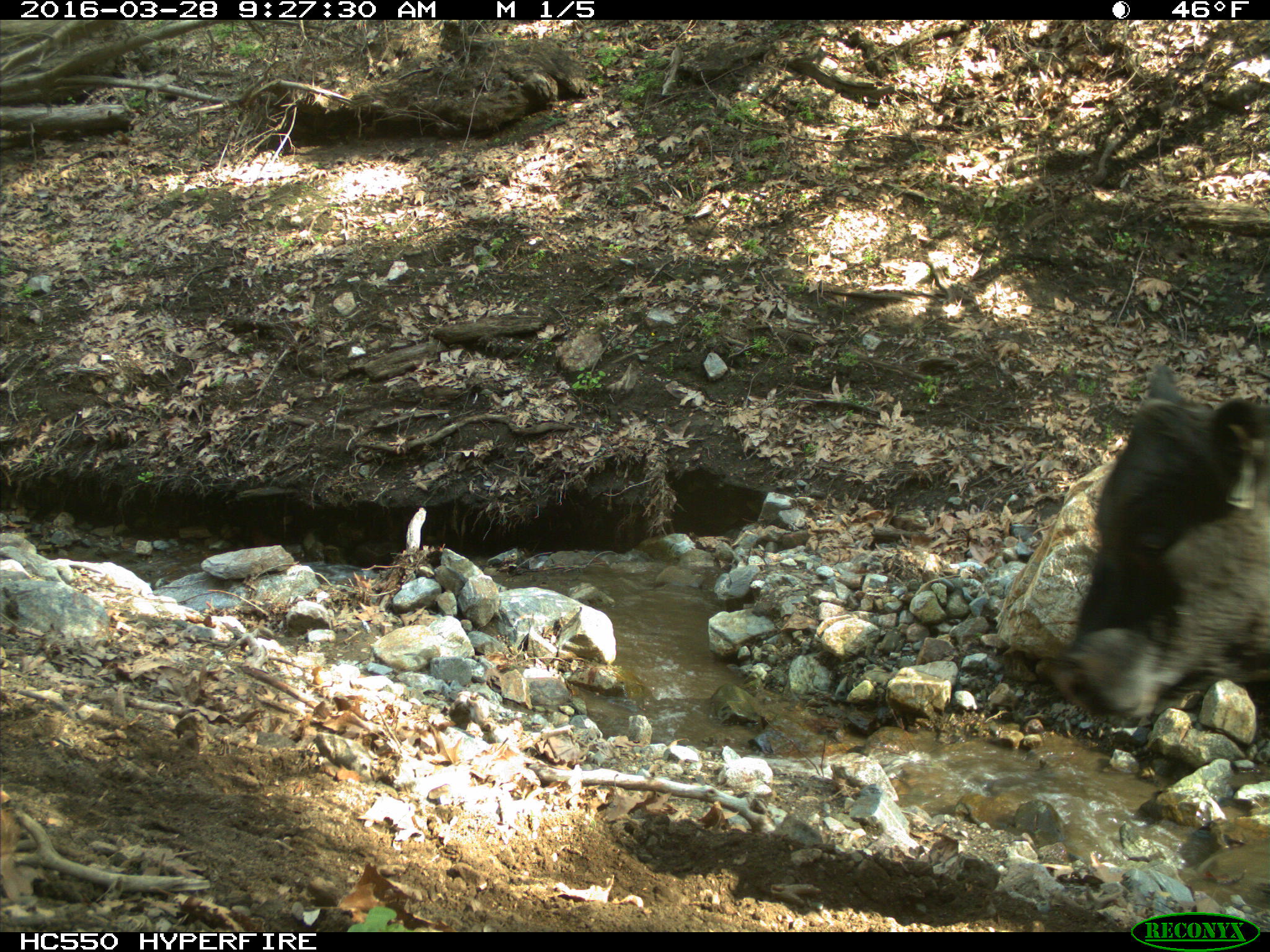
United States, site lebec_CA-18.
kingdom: Animalia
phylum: Chordata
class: Mammalia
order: Artiodactyla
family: Bovidae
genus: Bos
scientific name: Bos taurus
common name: domestic cow